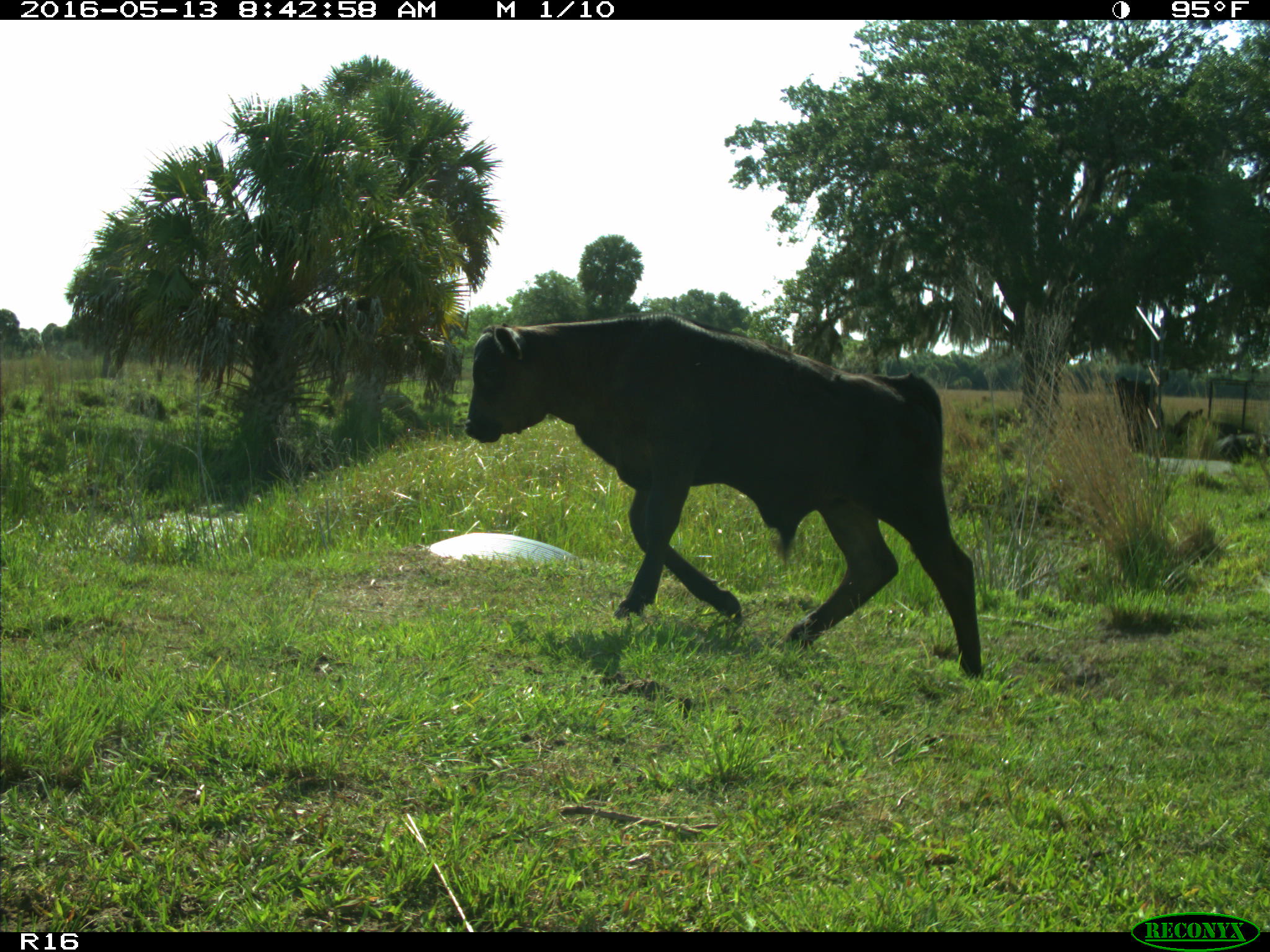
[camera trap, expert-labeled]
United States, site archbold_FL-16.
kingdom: Animalia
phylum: Chordata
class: Mammalia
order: Artiodactyla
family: Bovidae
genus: Bos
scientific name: Bos taurus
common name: domestic cow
Bos taurus (domestic cow).